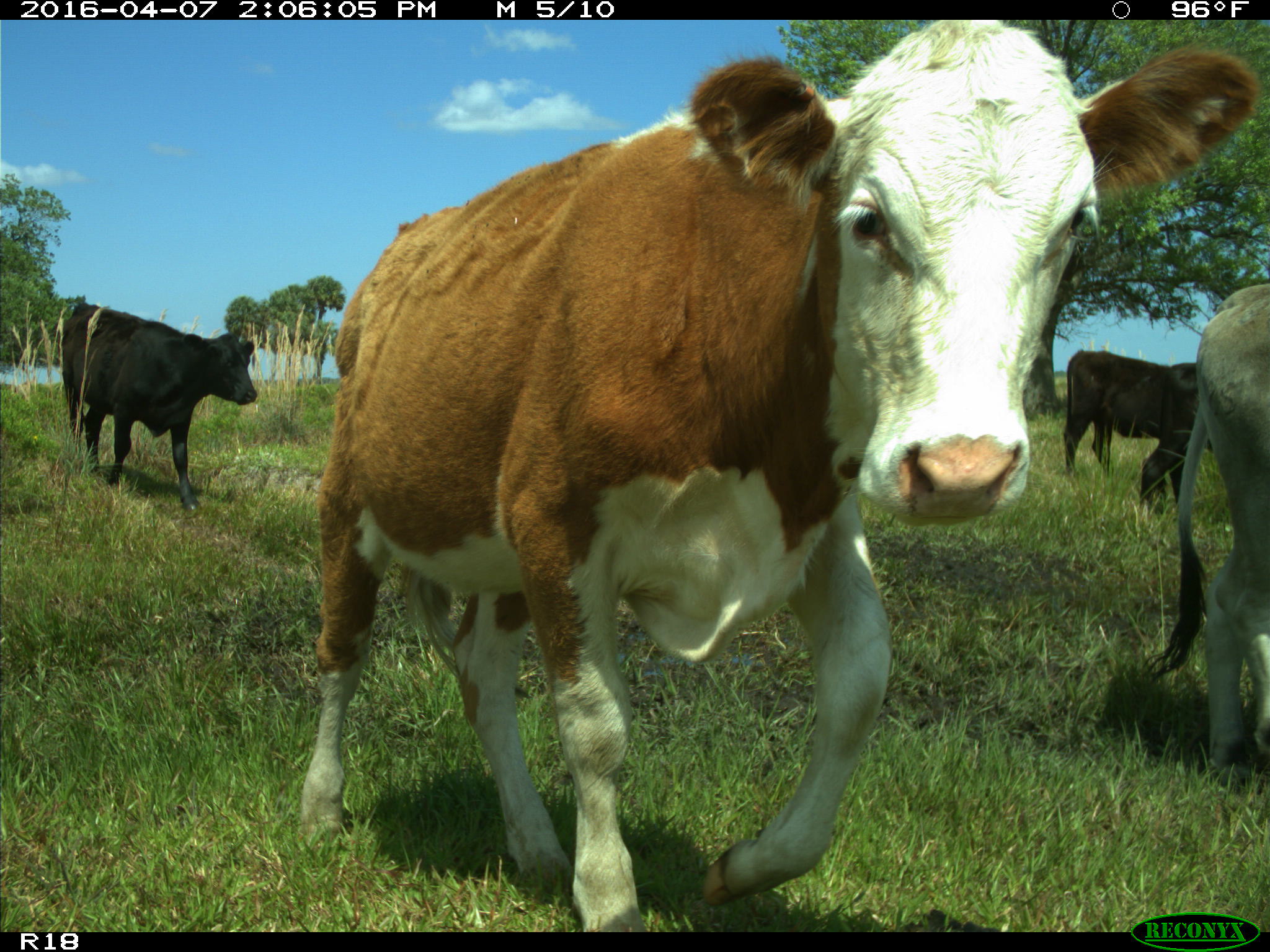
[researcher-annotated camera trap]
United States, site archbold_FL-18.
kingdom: Animalia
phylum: Chordata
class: Mammalia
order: Artiodactyla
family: Bovidae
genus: Bos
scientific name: Bos taurus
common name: domestic cow